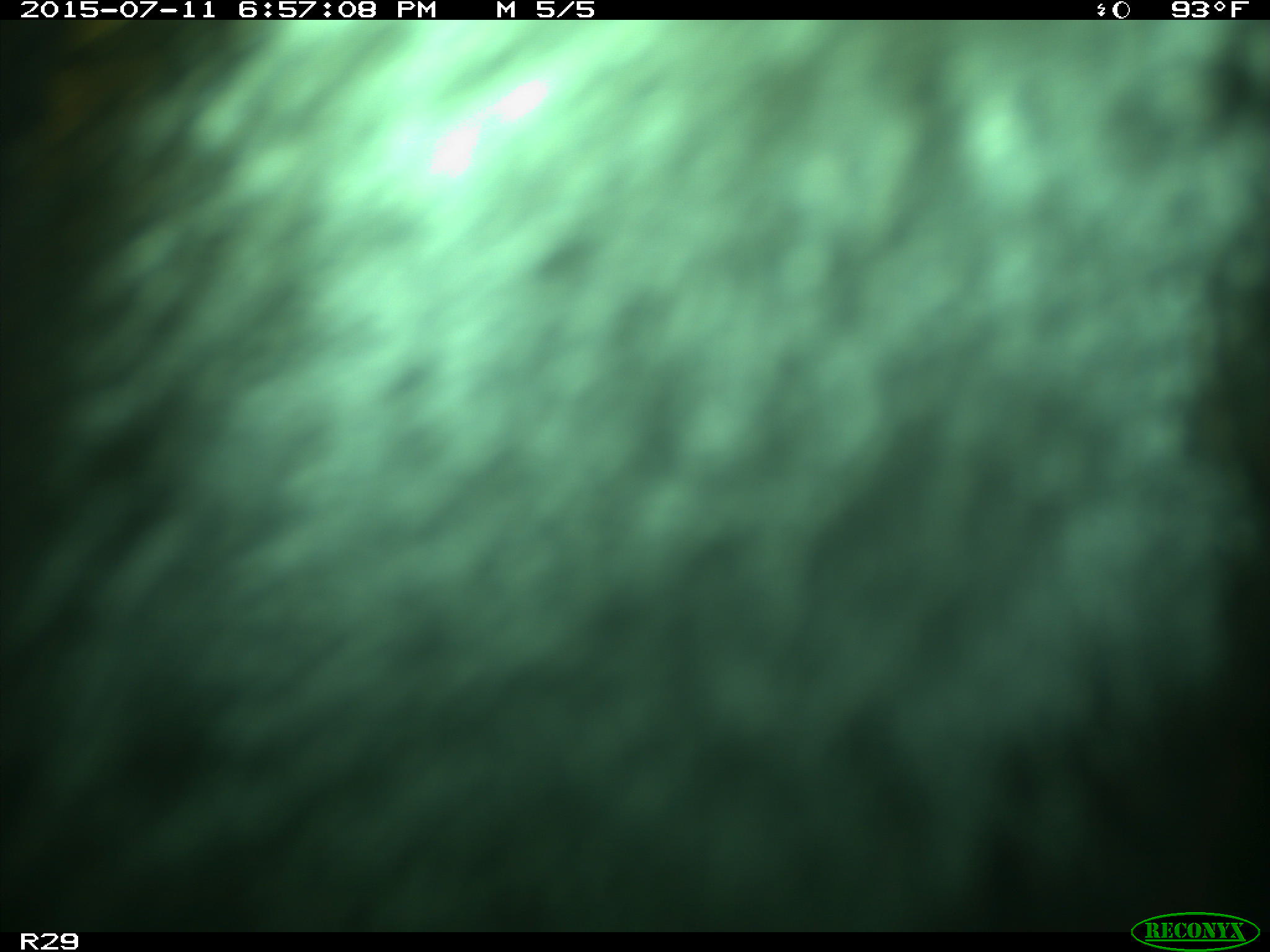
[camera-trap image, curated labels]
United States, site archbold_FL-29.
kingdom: Animalia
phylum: Chordata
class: Mammalia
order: Artiodactyla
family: Bovidae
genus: Bos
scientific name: Bos taurus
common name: domestic cow